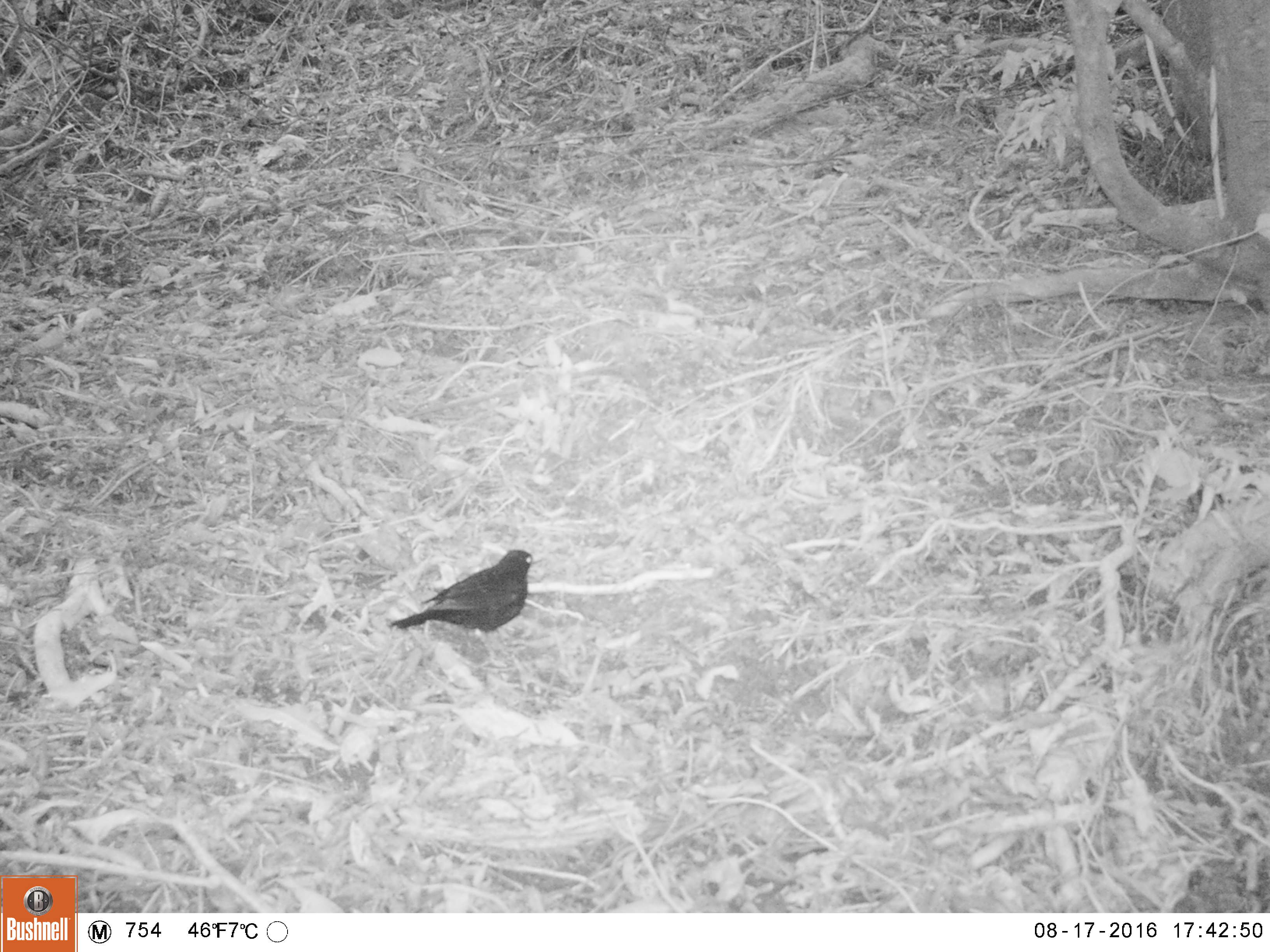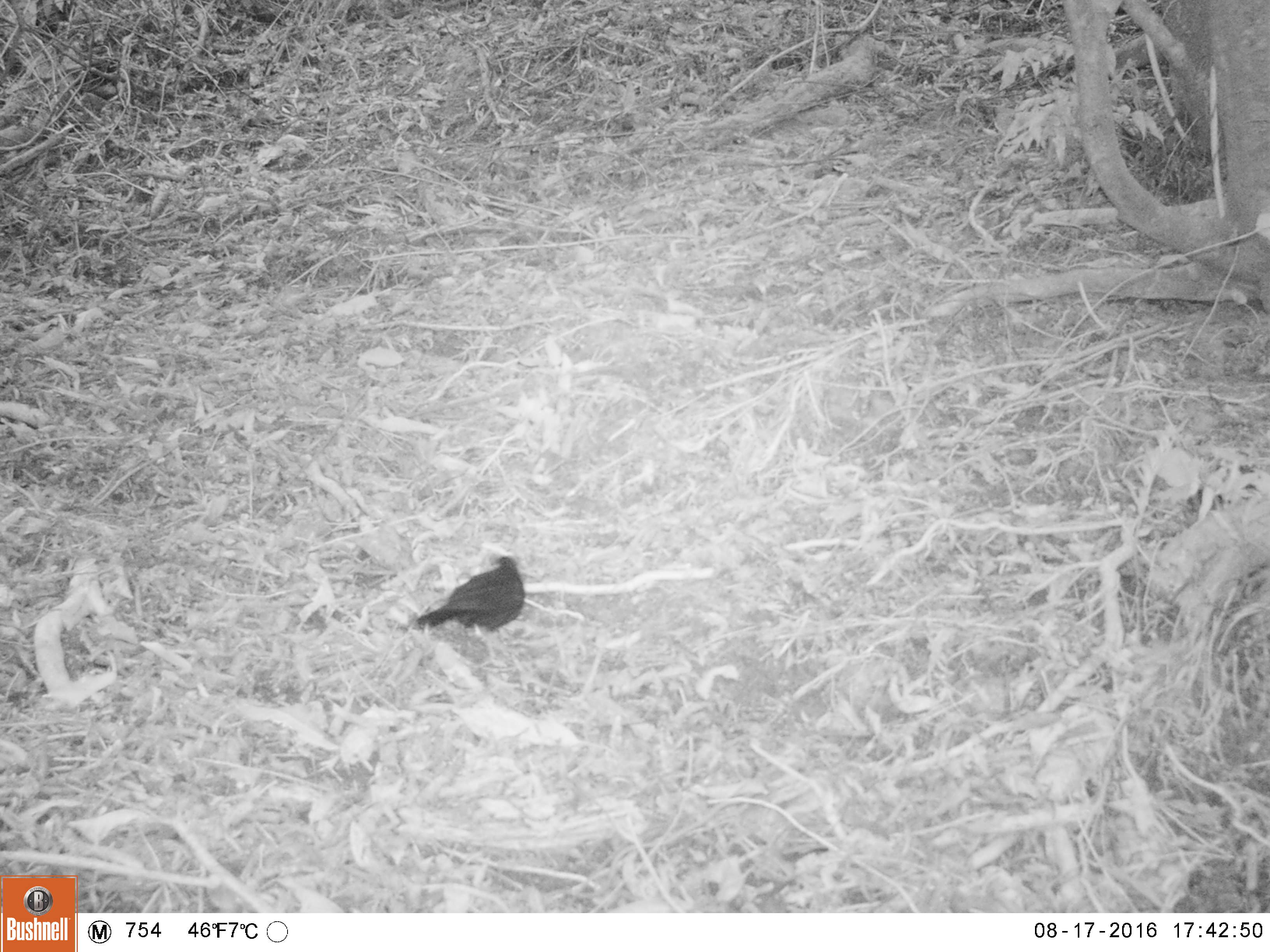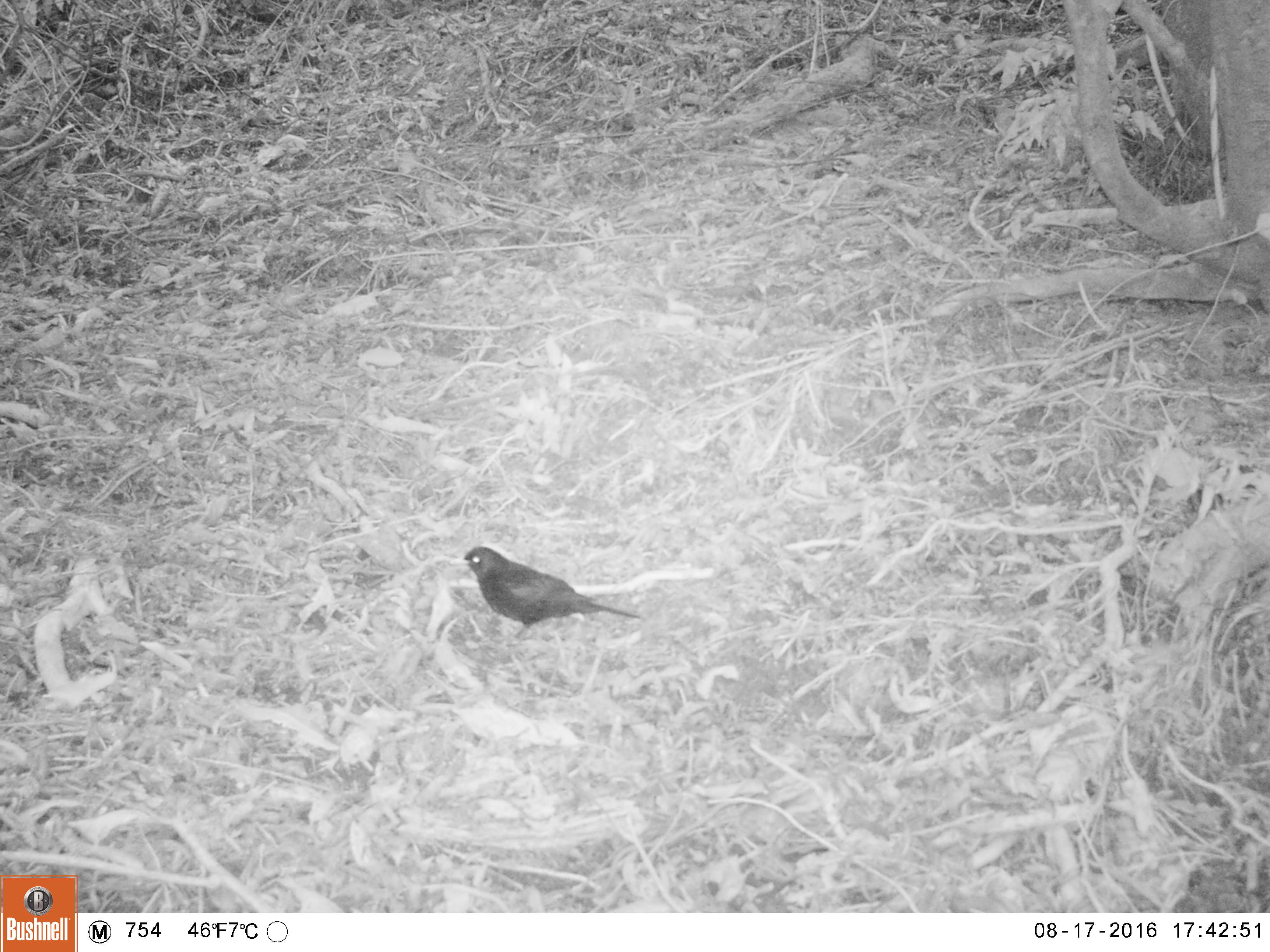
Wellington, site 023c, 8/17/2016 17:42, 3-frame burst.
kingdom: Animalia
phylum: Chordata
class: Aves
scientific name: Aves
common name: bird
Bird (Aves).